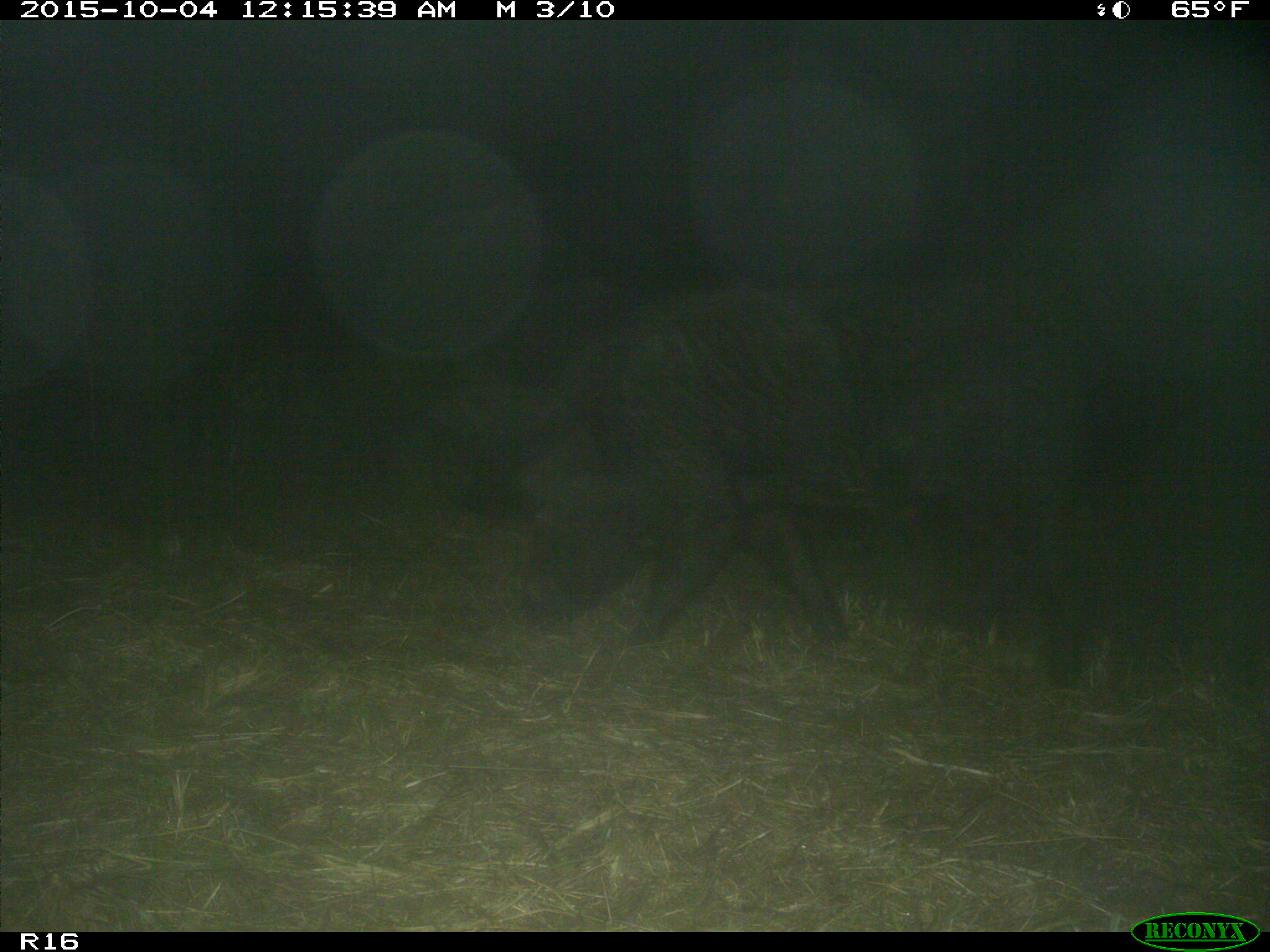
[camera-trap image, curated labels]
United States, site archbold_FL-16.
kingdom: Animalia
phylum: Chordata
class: Mammalia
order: Artiodactyla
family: Suidae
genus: Sus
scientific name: Sus scrofa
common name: wild boar